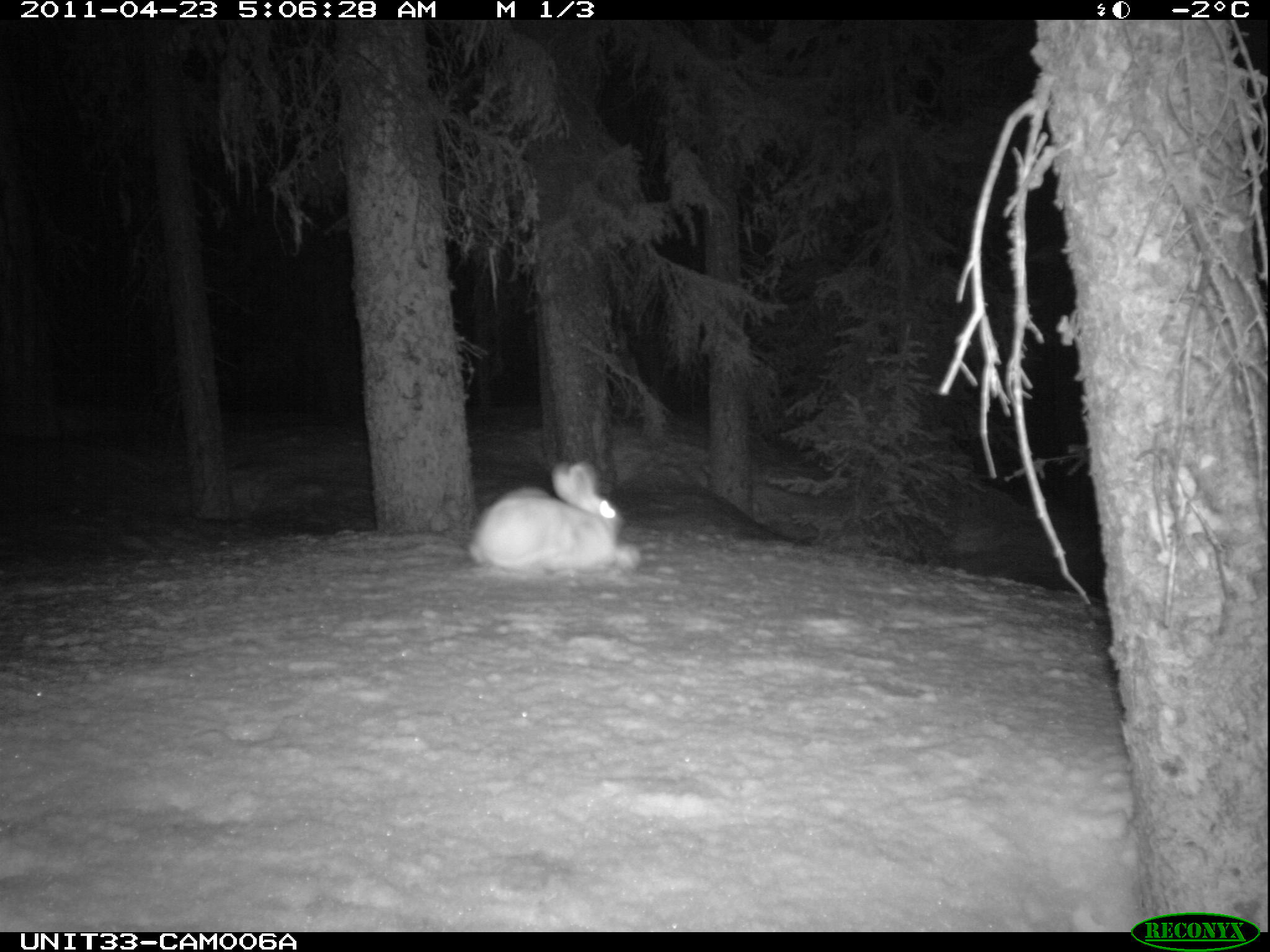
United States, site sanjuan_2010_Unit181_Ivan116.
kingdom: Animalia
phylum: Chordata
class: Mammalia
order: Lagomorpha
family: Leporidae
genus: Lepus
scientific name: Lepus americanus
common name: snowshoe hare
Lepus americanus (snowshoe hare).